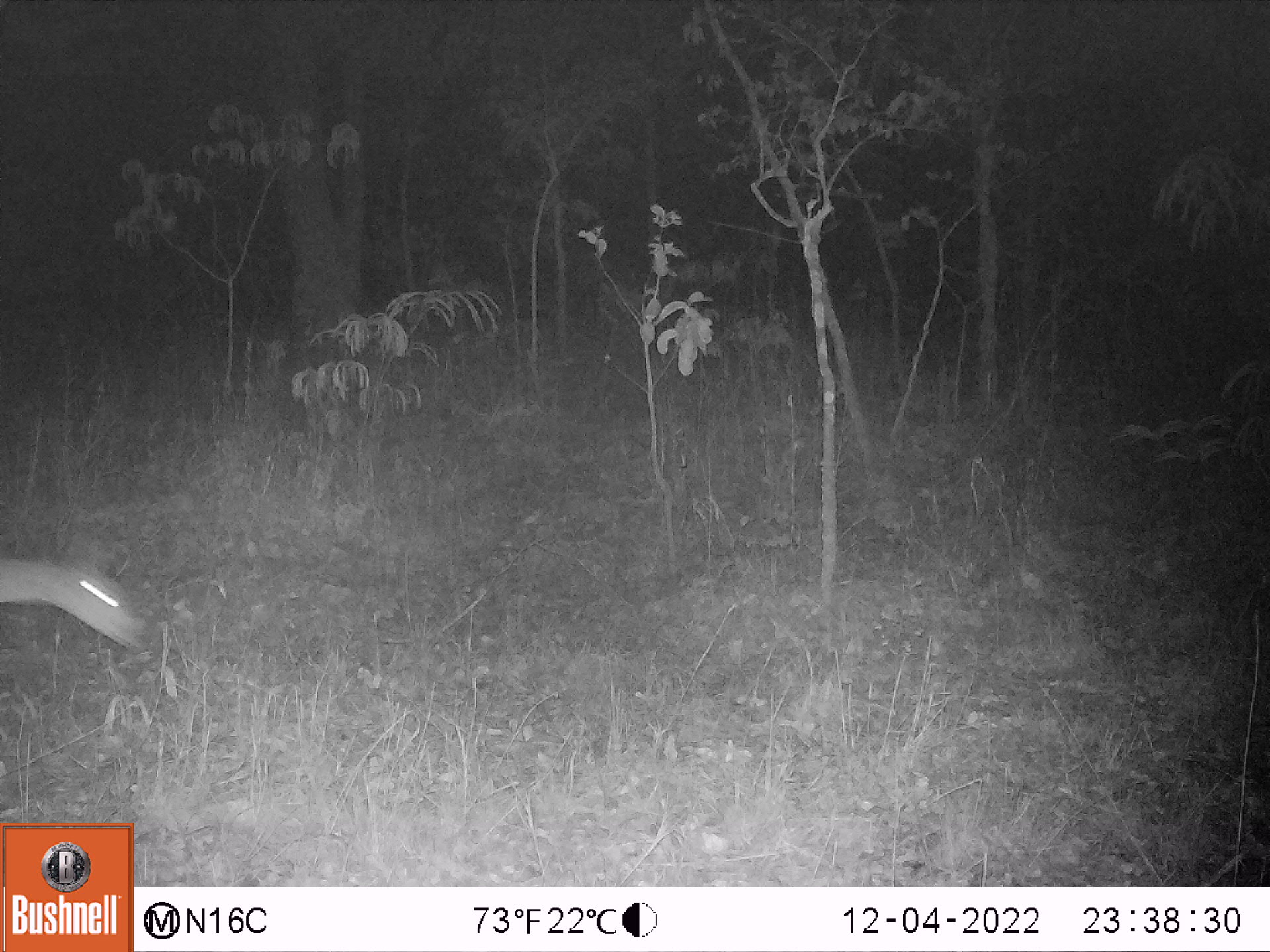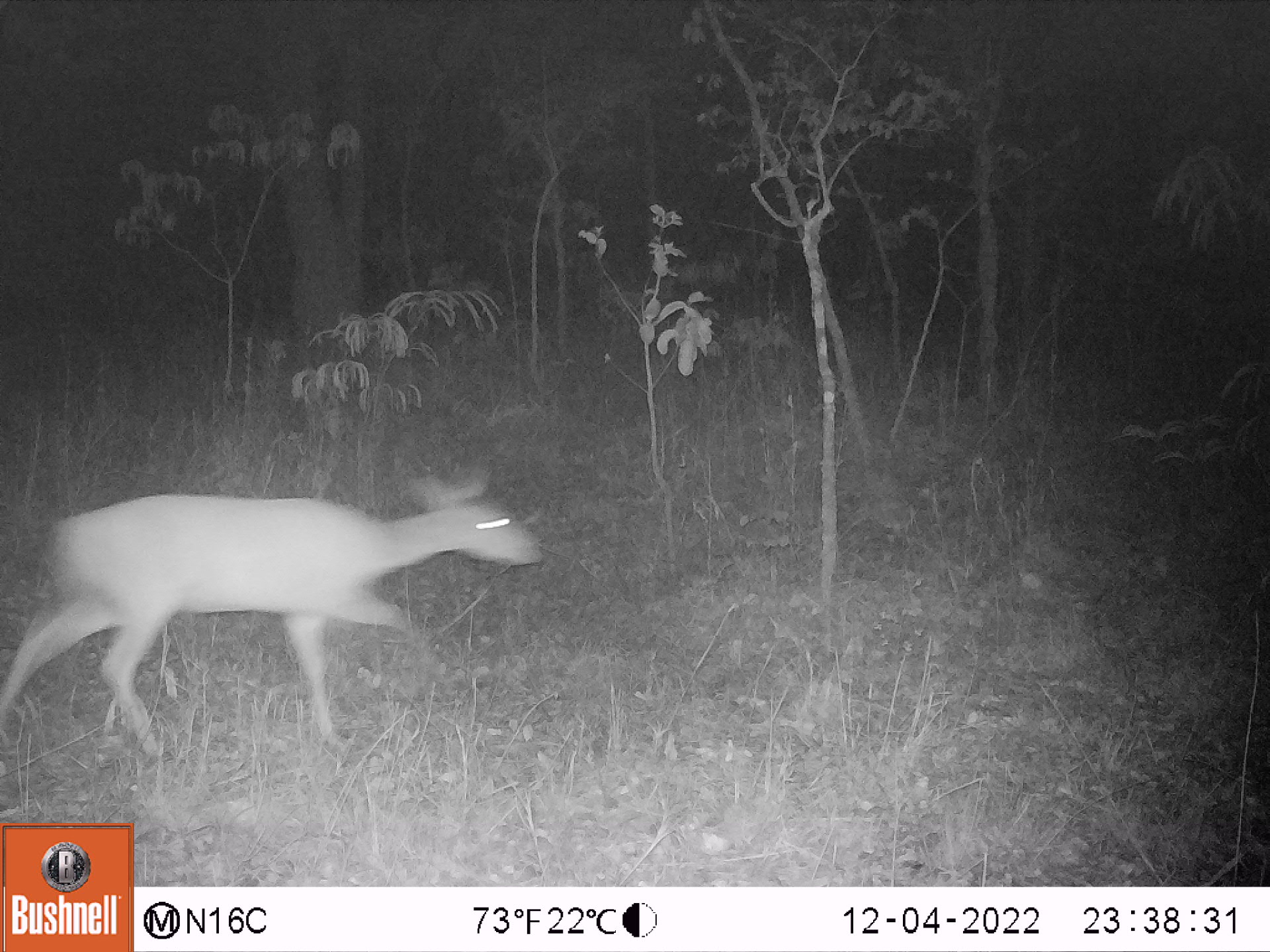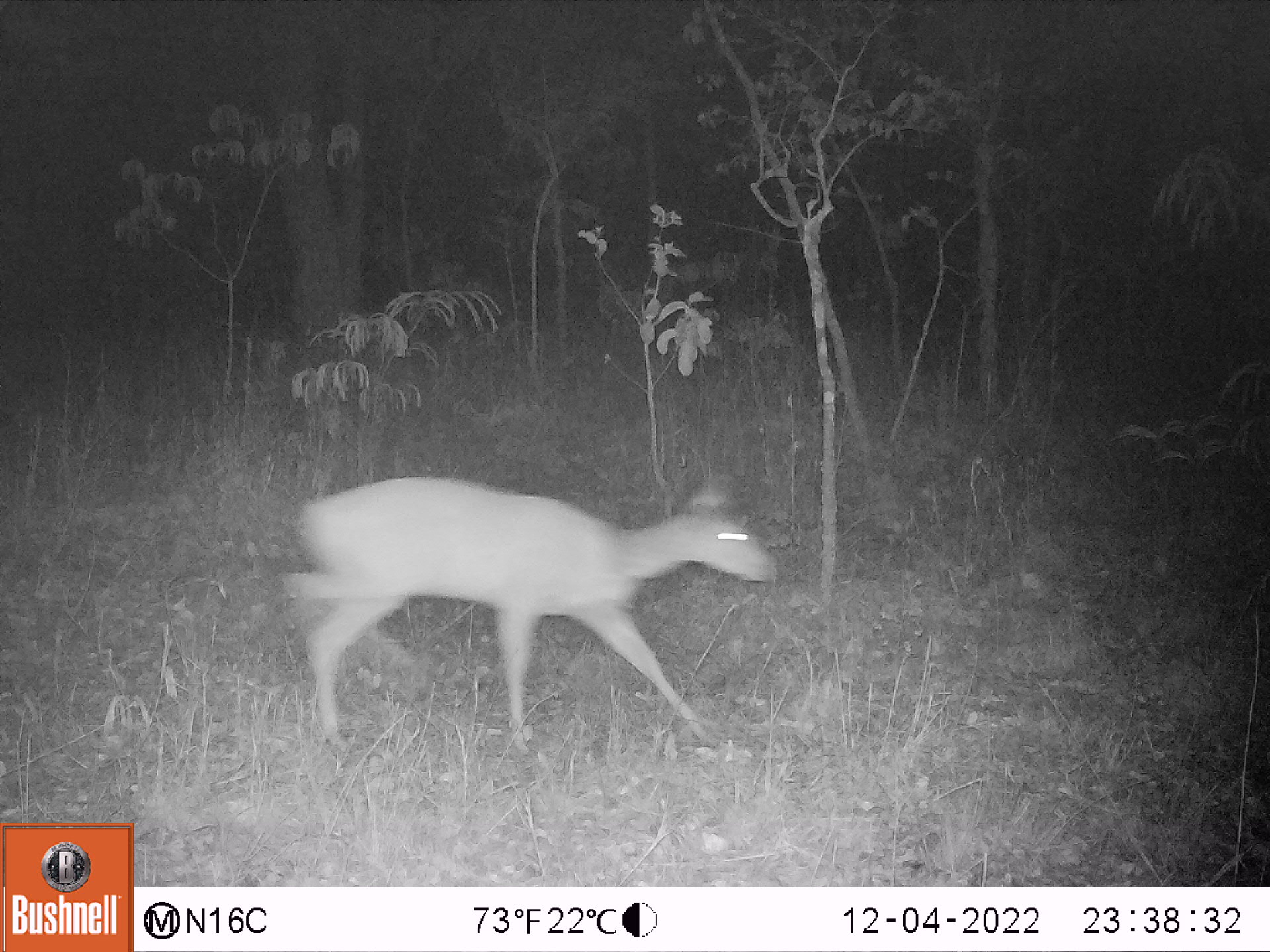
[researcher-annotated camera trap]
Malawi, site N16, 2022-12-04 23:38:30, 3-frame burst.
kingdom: Animalia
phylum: Chordata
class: Mammalia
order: Artiodactyla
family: Bovidae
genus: Tragelaphus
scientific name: Tragelaphus sylvaticus sylvaticus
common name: cape bushbuck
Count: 1.